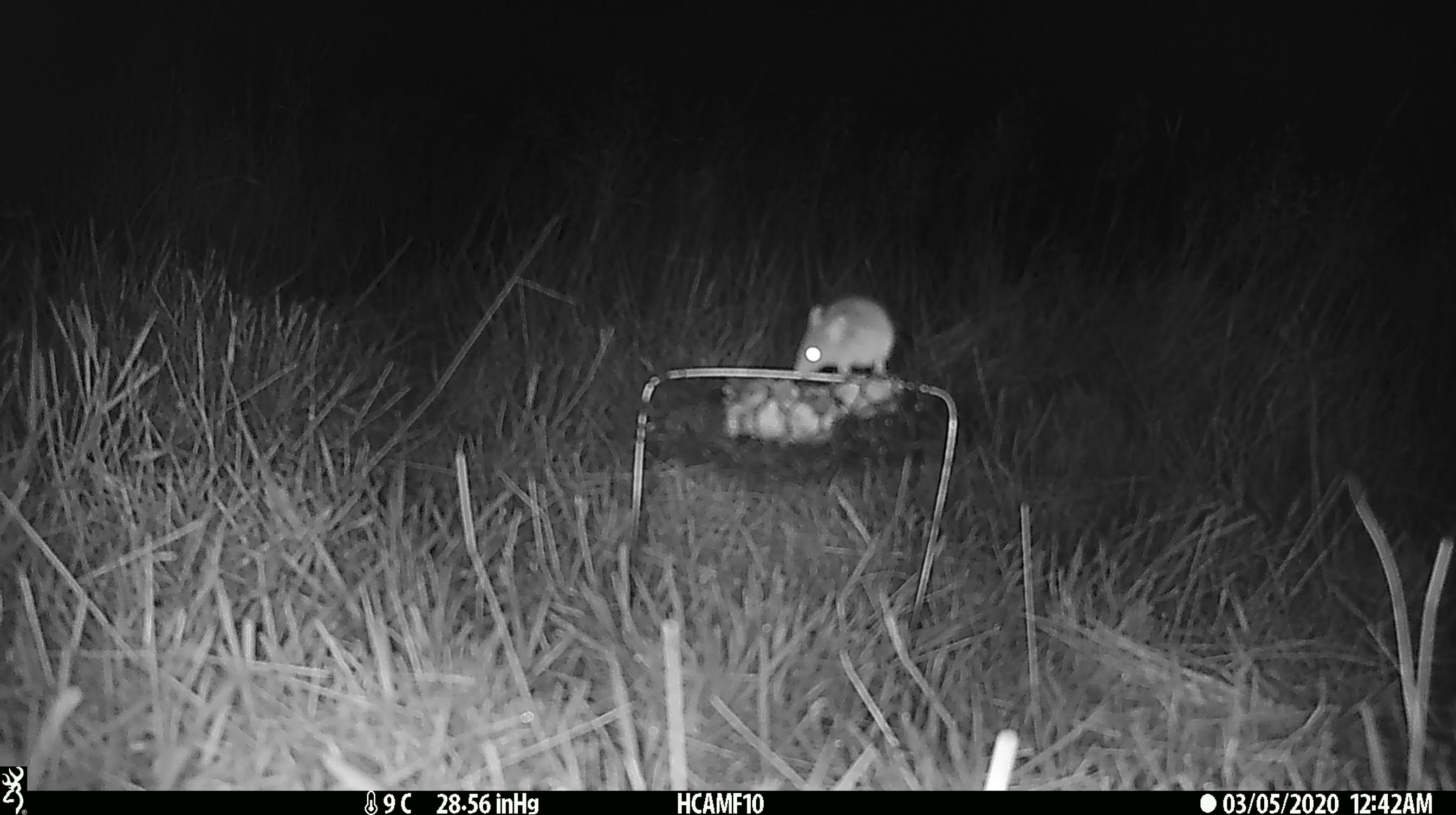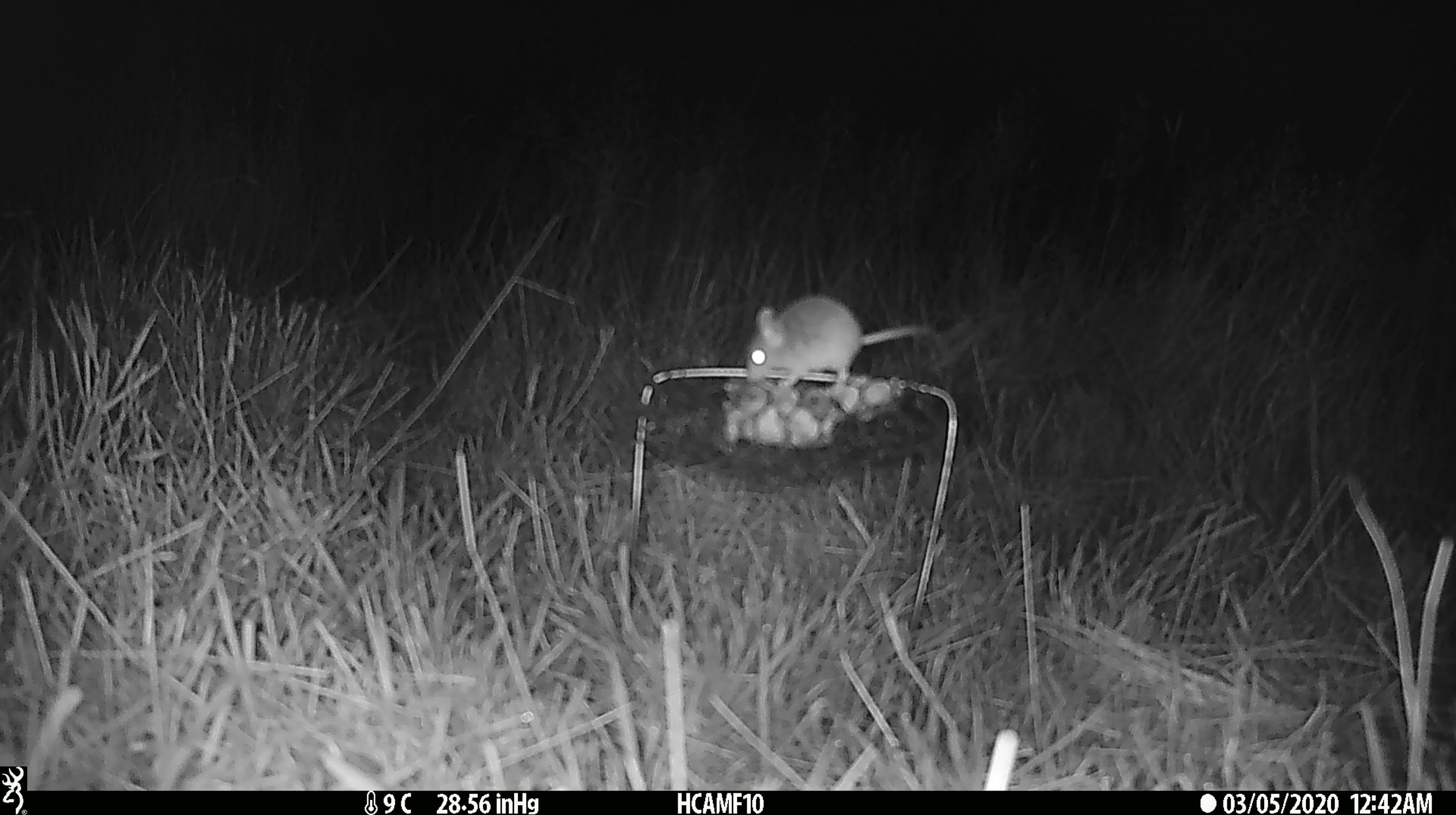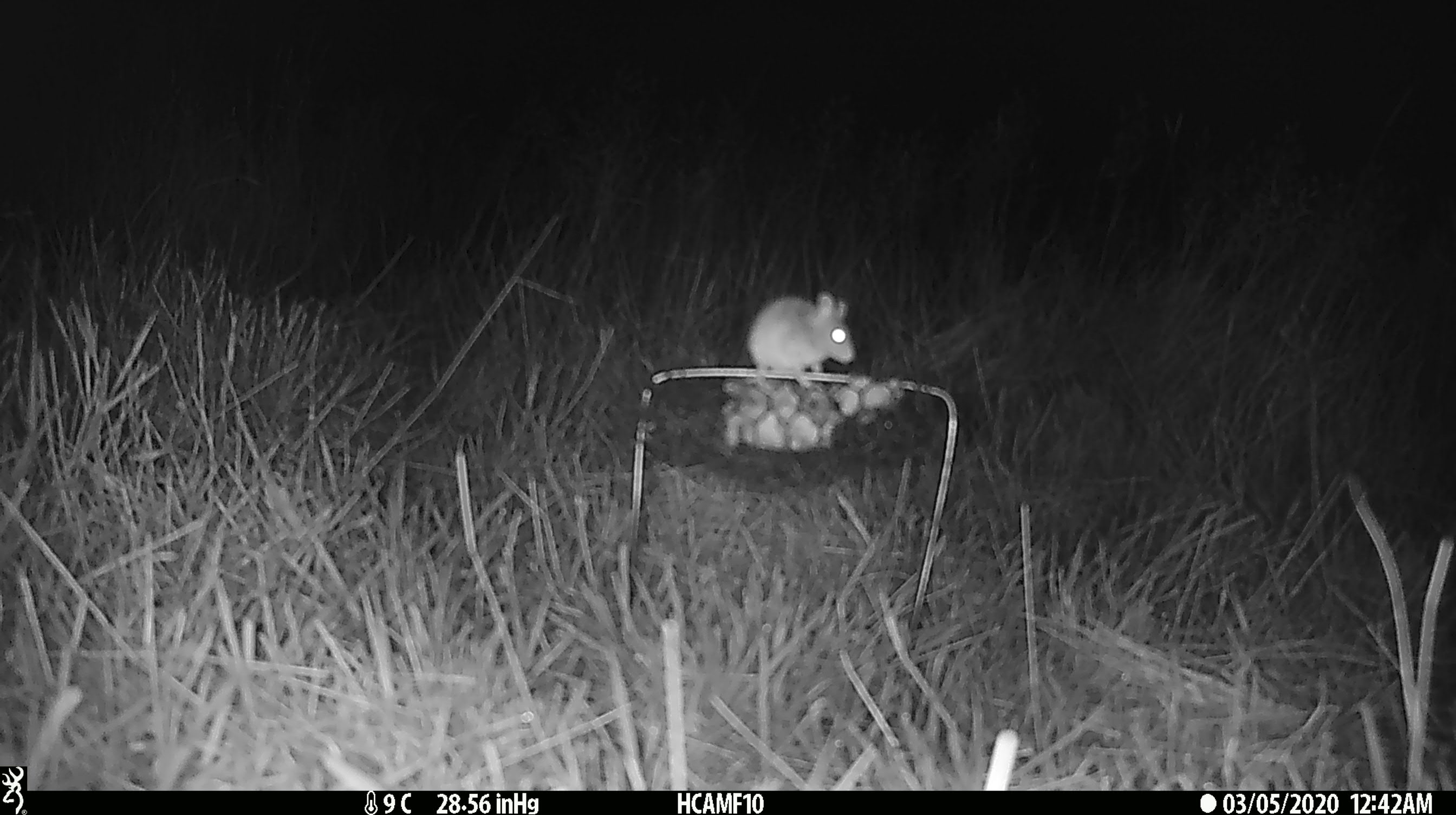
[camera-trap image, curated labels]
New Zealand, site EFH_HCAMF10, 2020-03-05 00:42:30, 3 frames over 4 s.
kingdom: Animalia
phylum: Chordata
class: Mammalia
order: Rodentia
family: Muridae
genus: Mus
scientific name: Mus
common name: mouse